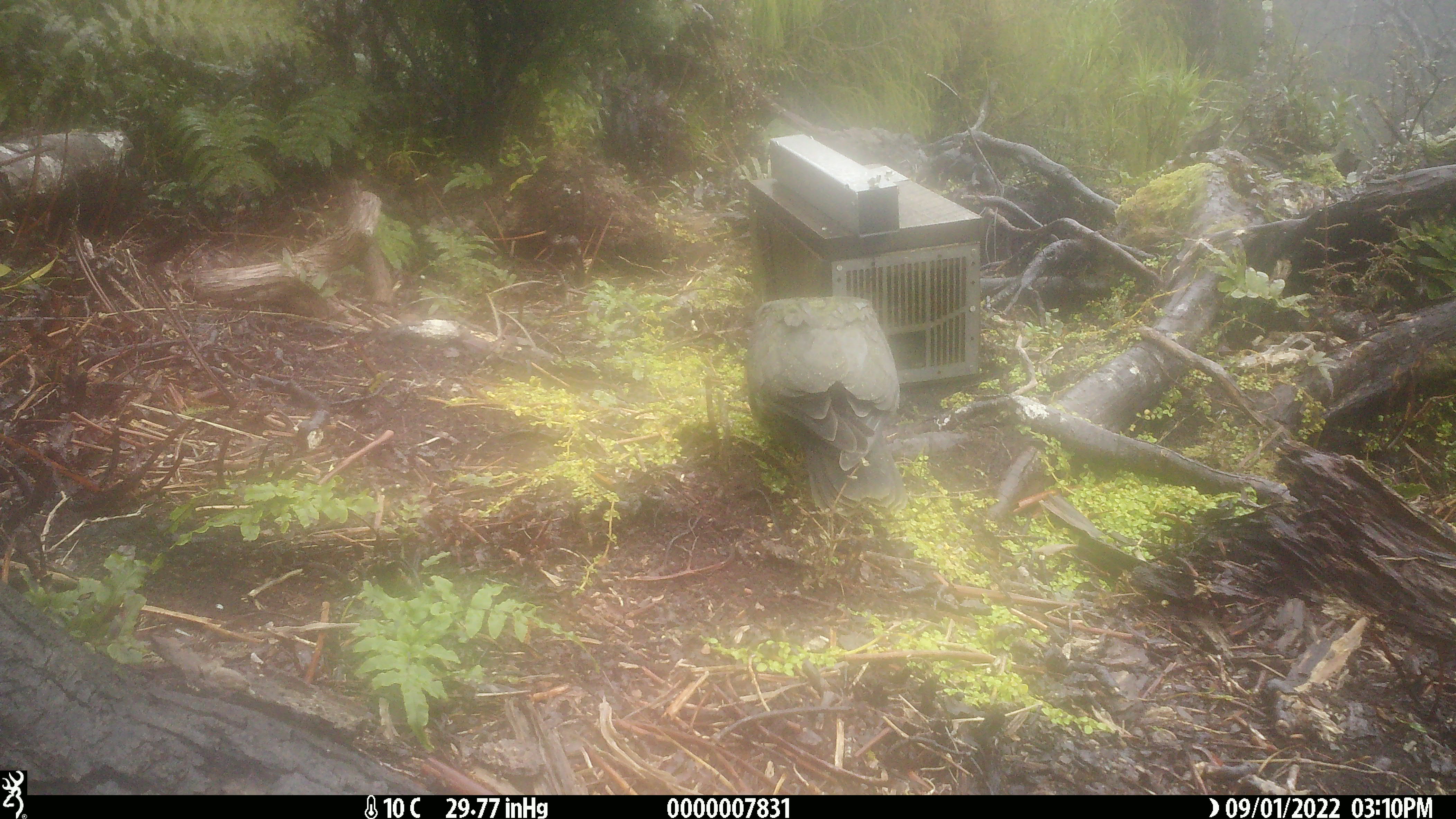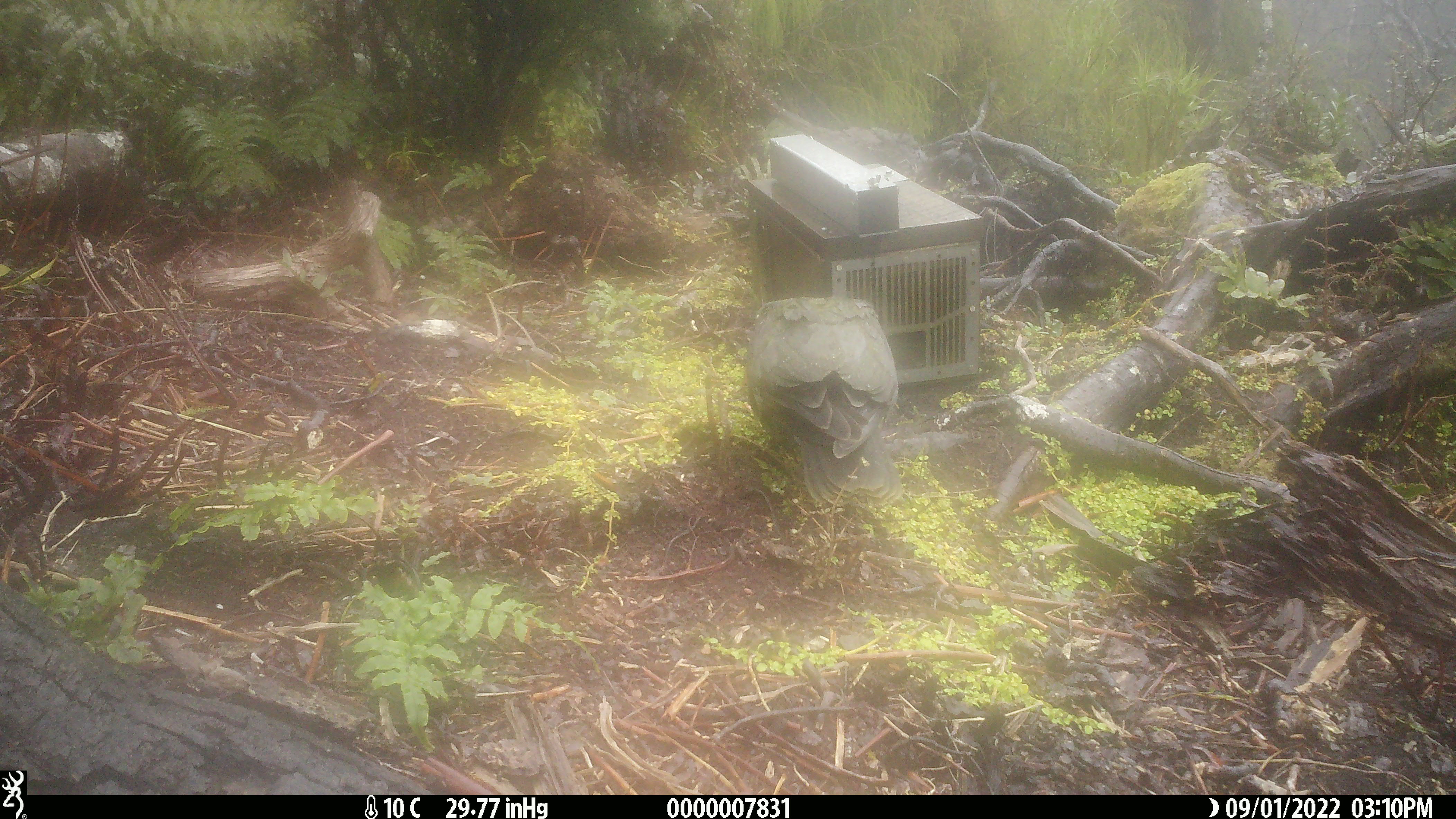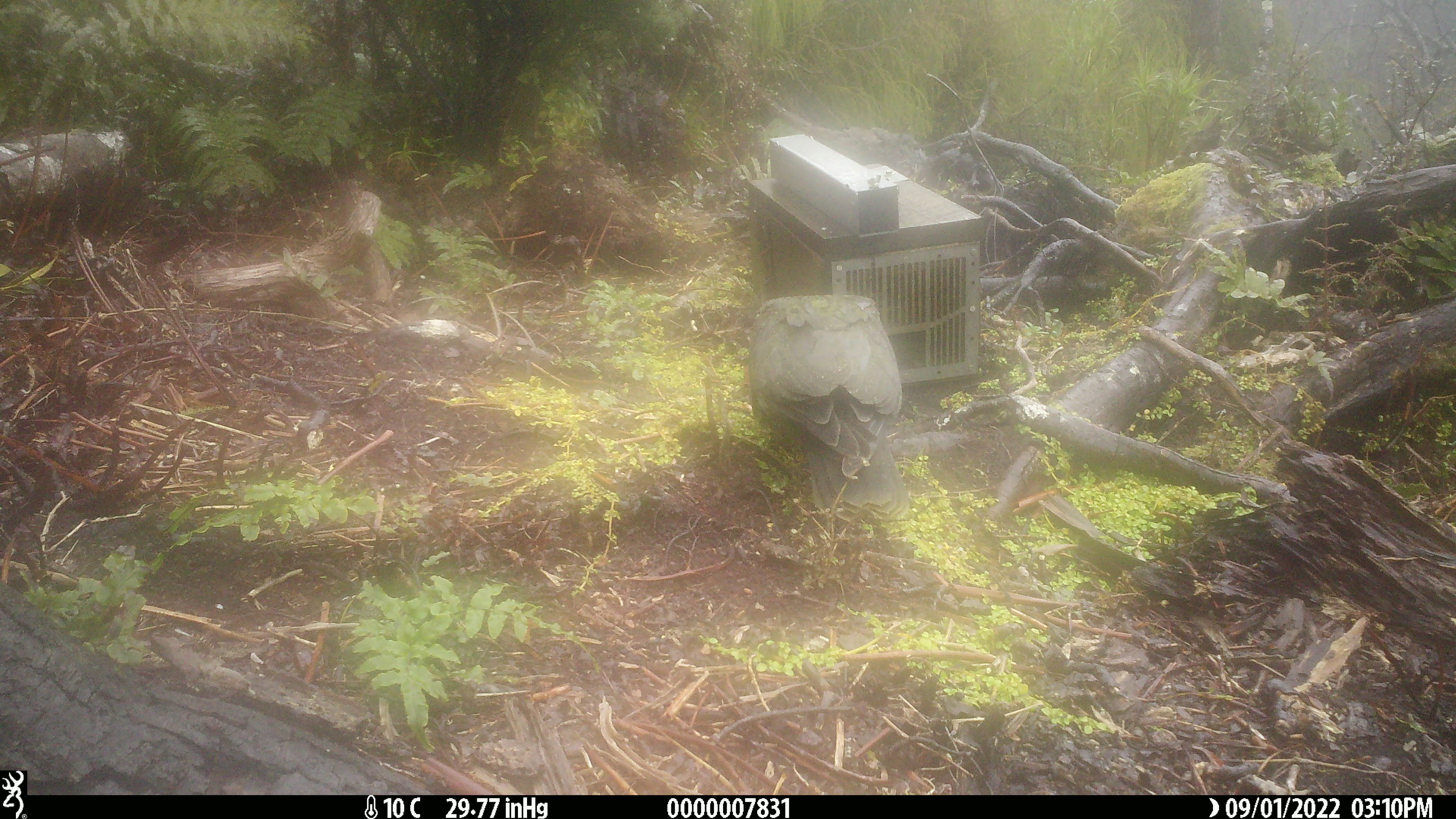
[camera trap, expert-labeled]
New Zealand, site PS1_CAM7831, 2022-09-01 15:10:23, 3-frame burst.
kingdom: Animalia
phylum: Chordata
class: Aves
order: Psittaciformes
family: Strigopidae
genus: Nestor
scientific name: Nestor notabilis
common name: kea